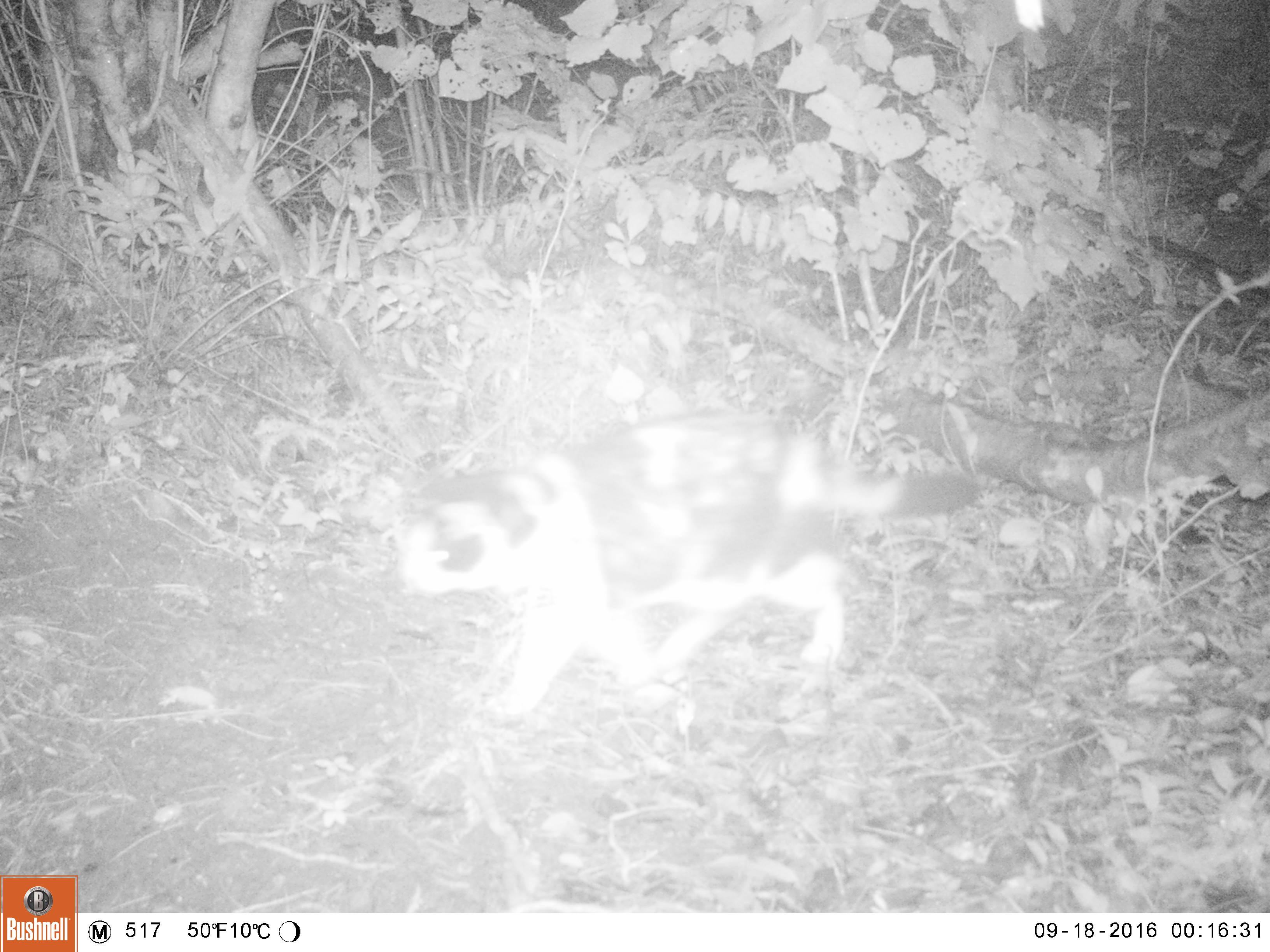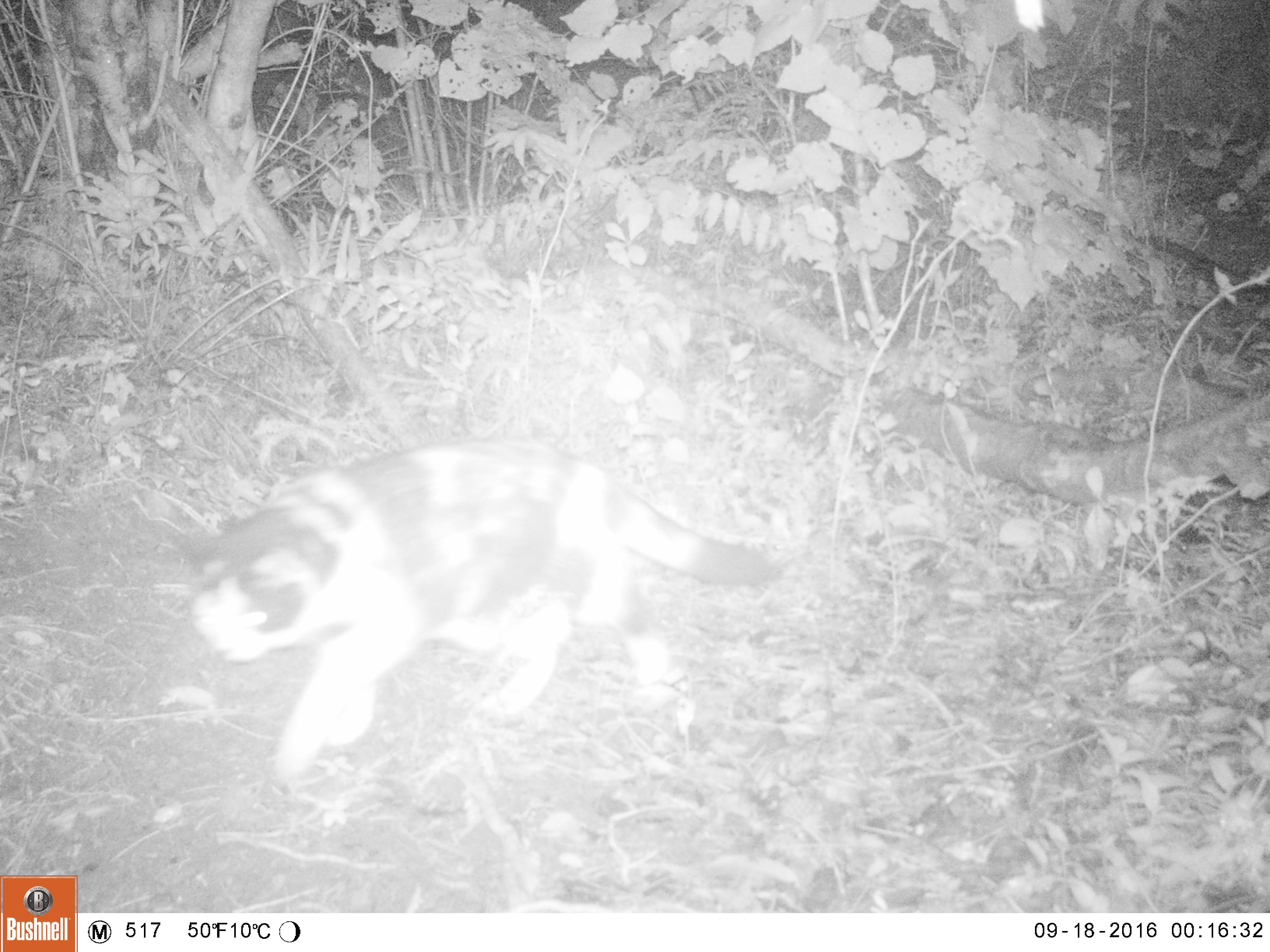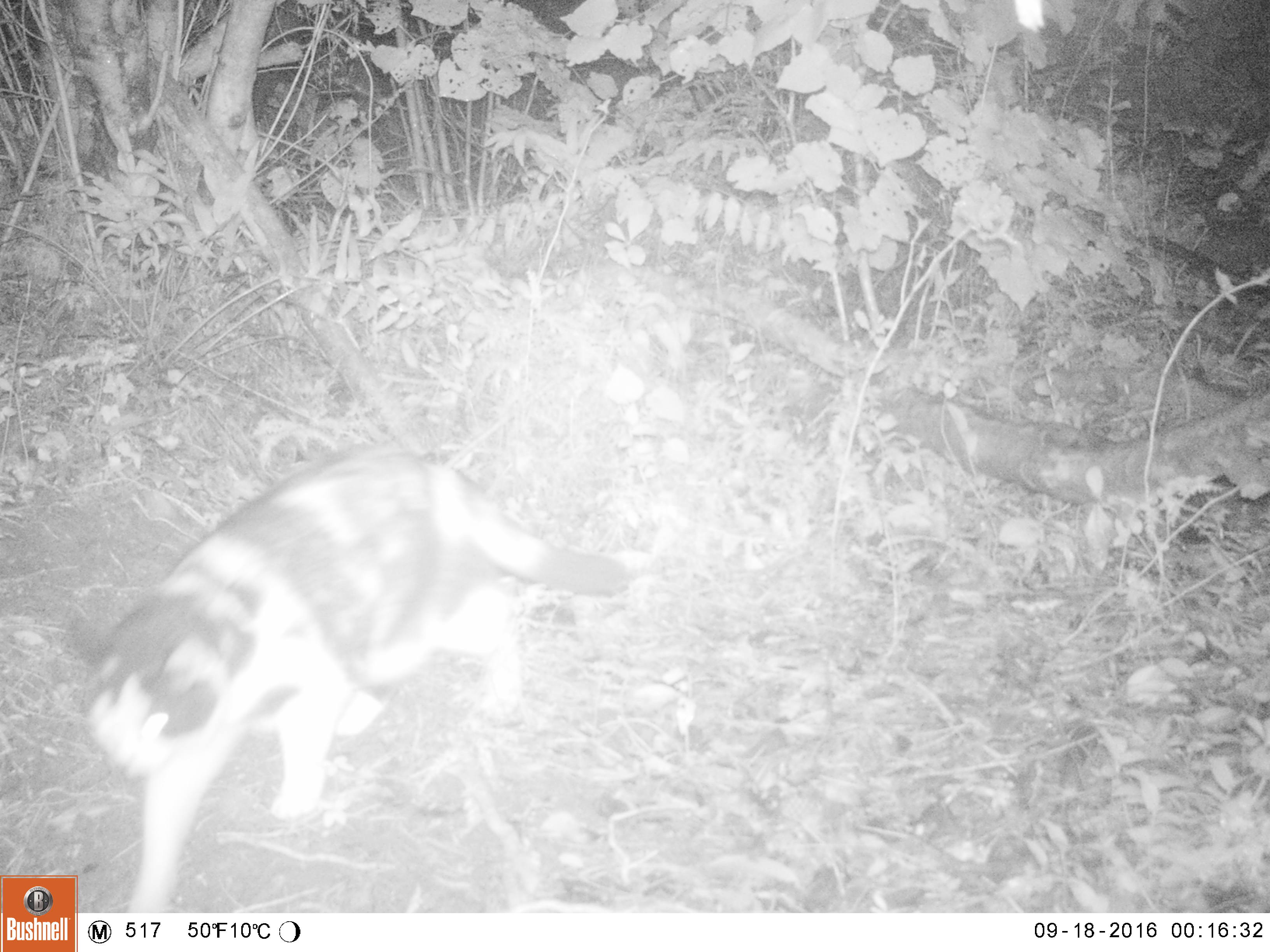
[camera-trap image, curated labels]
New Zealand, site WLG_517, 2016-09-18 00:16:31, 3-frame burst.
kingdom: Animalia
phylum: Chordata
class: Mammalia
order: Carnivora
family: Felidae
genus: Felis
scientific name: Felis catus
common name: domestic cat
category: cat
Cat (domestic cat) (Felis catus).